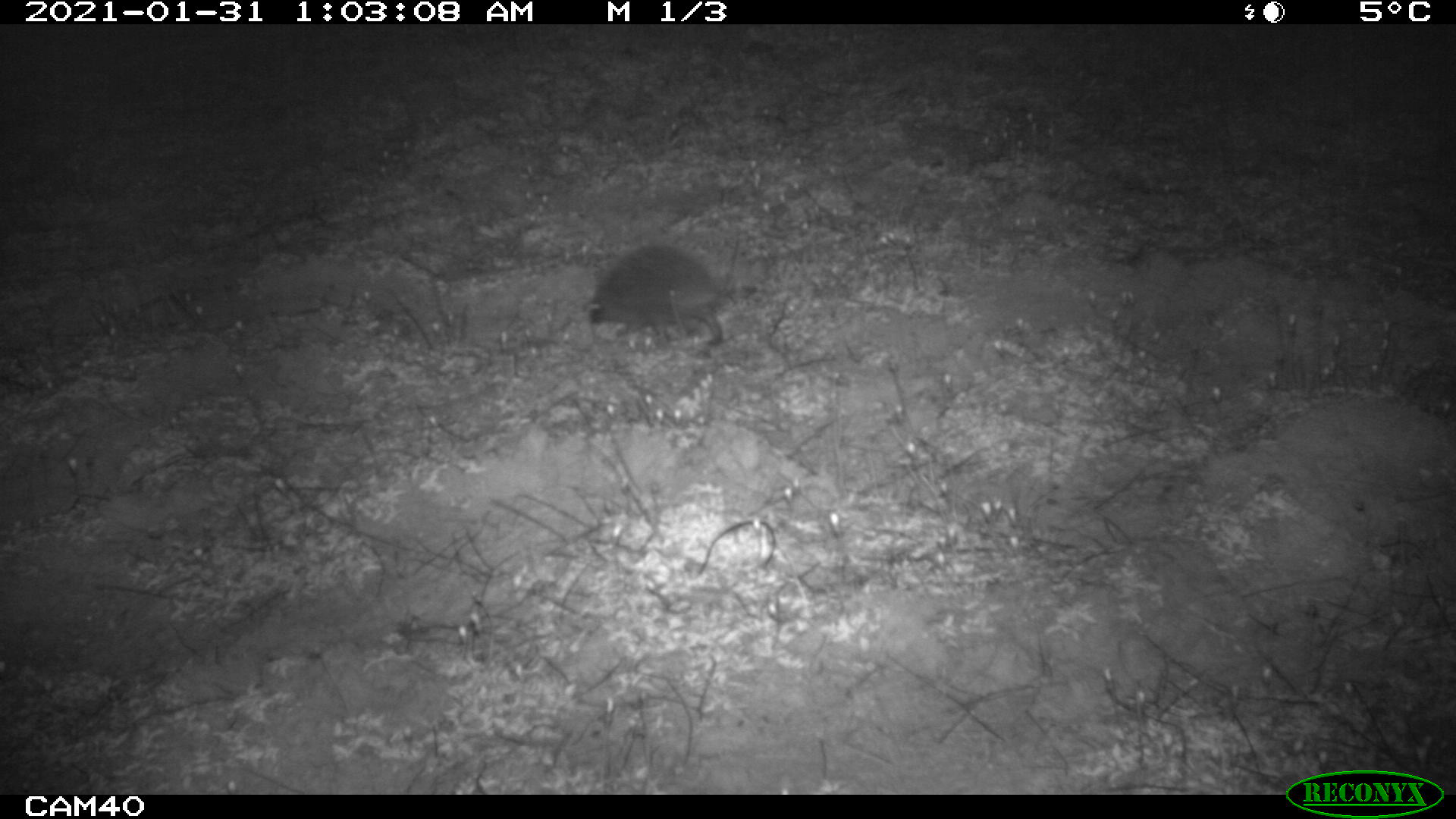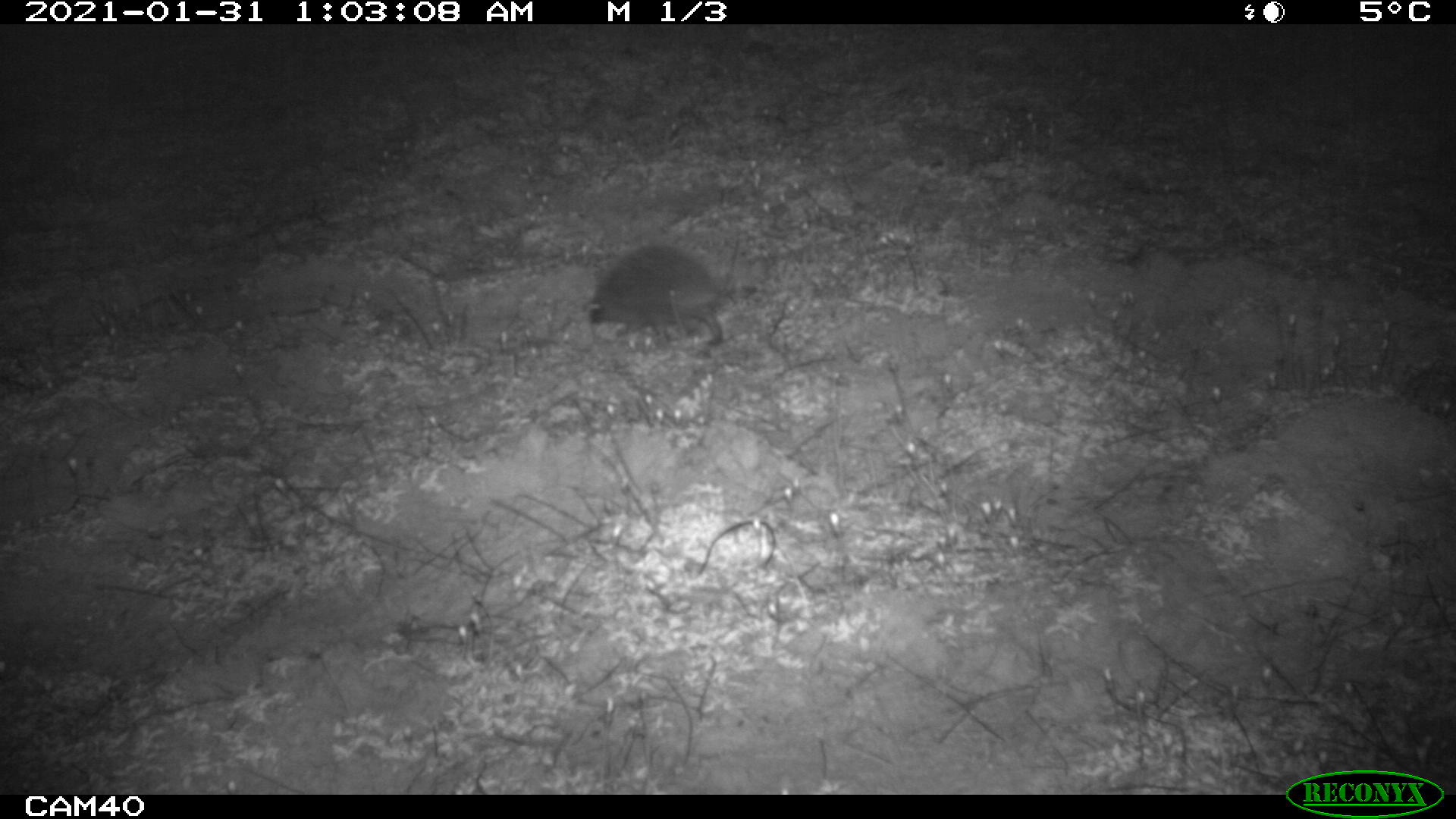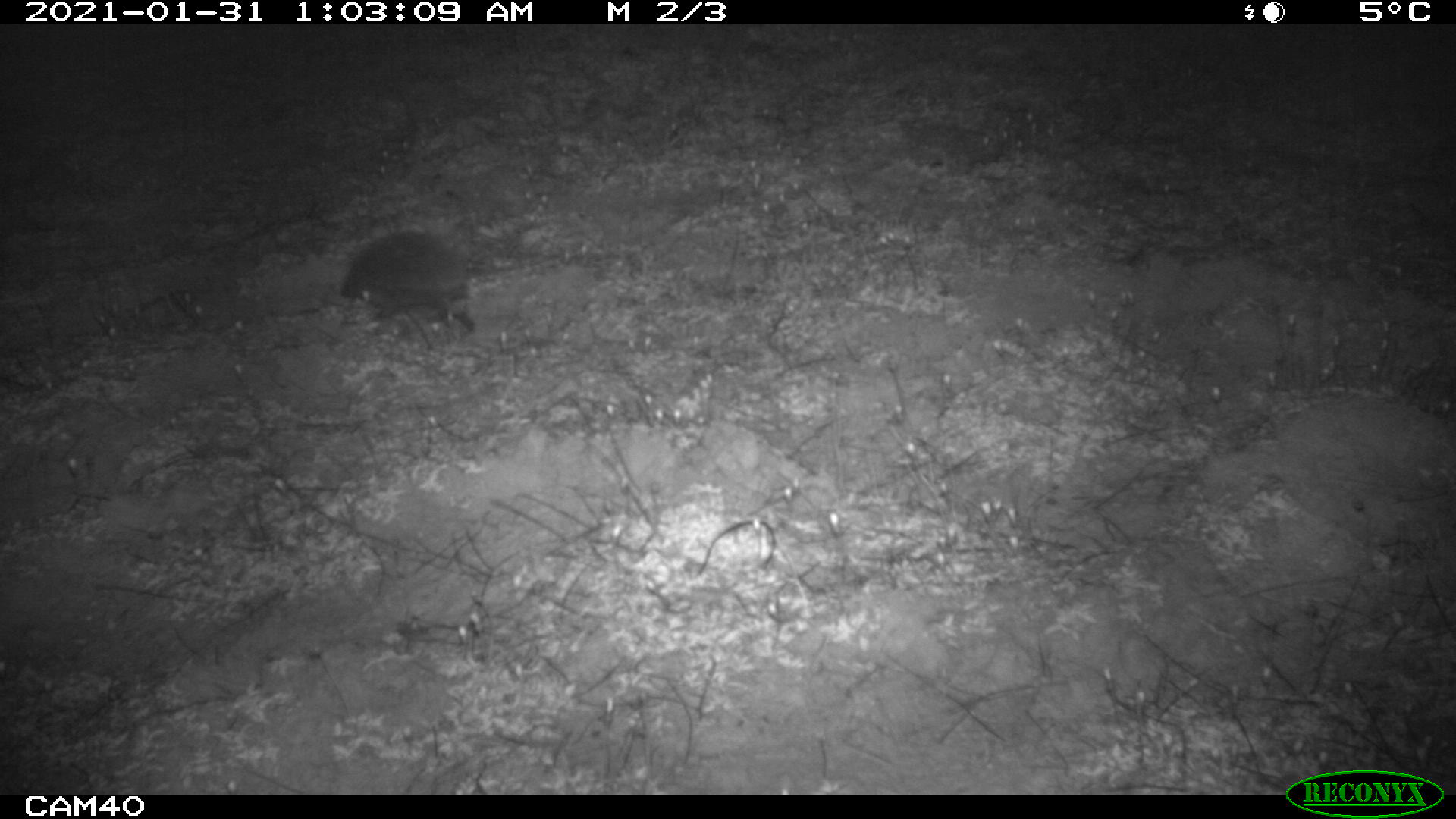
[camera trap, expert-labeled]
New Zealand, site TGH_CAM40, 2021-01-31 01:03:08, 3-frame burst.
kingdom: Animalia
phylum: Chordata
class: Mammalia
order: Eulipotyphla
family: Erinaceidae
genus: Erinaceus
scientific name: Erinaceus europaeus europaeus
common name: european hedgehog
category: hedgehog